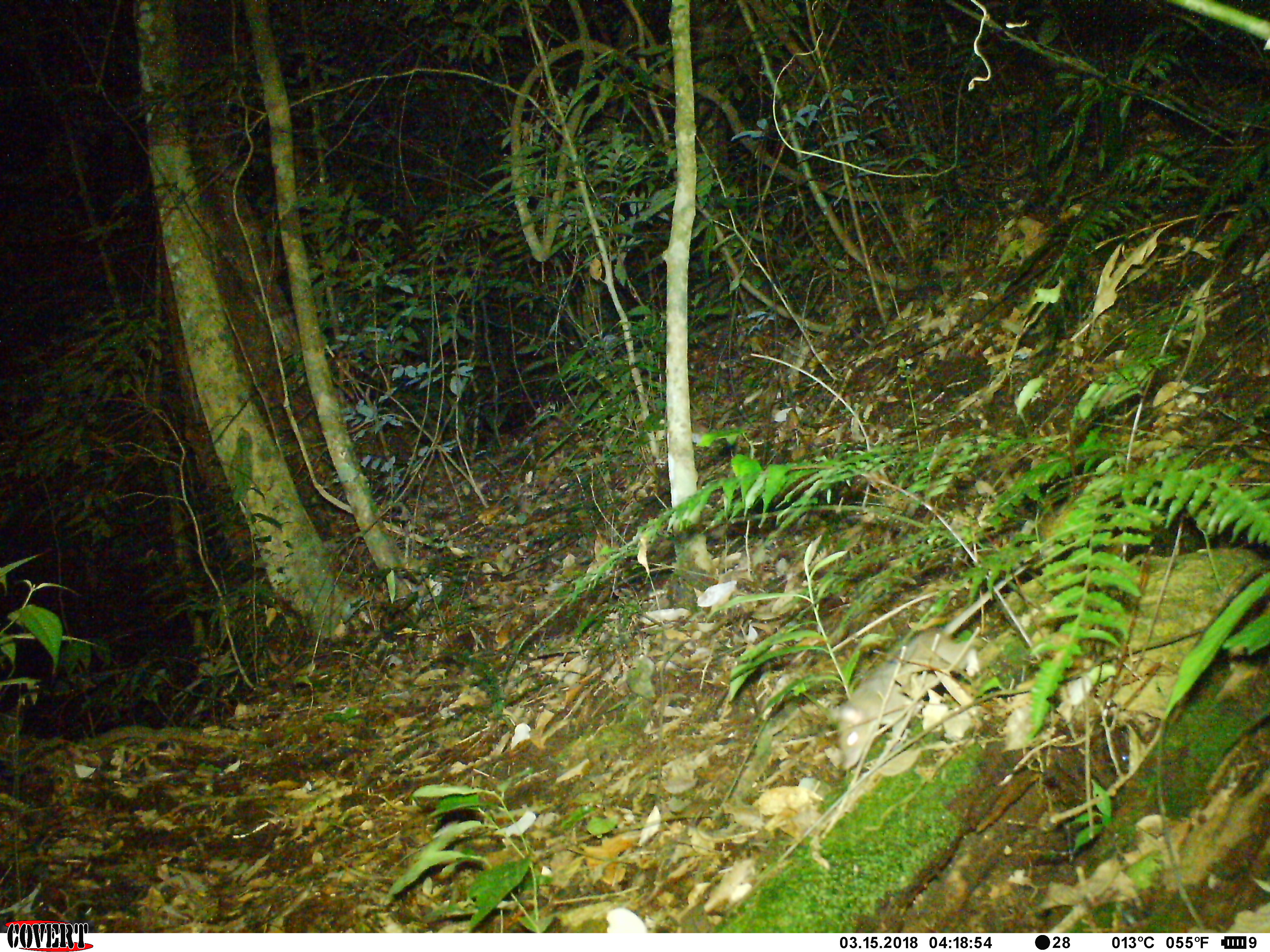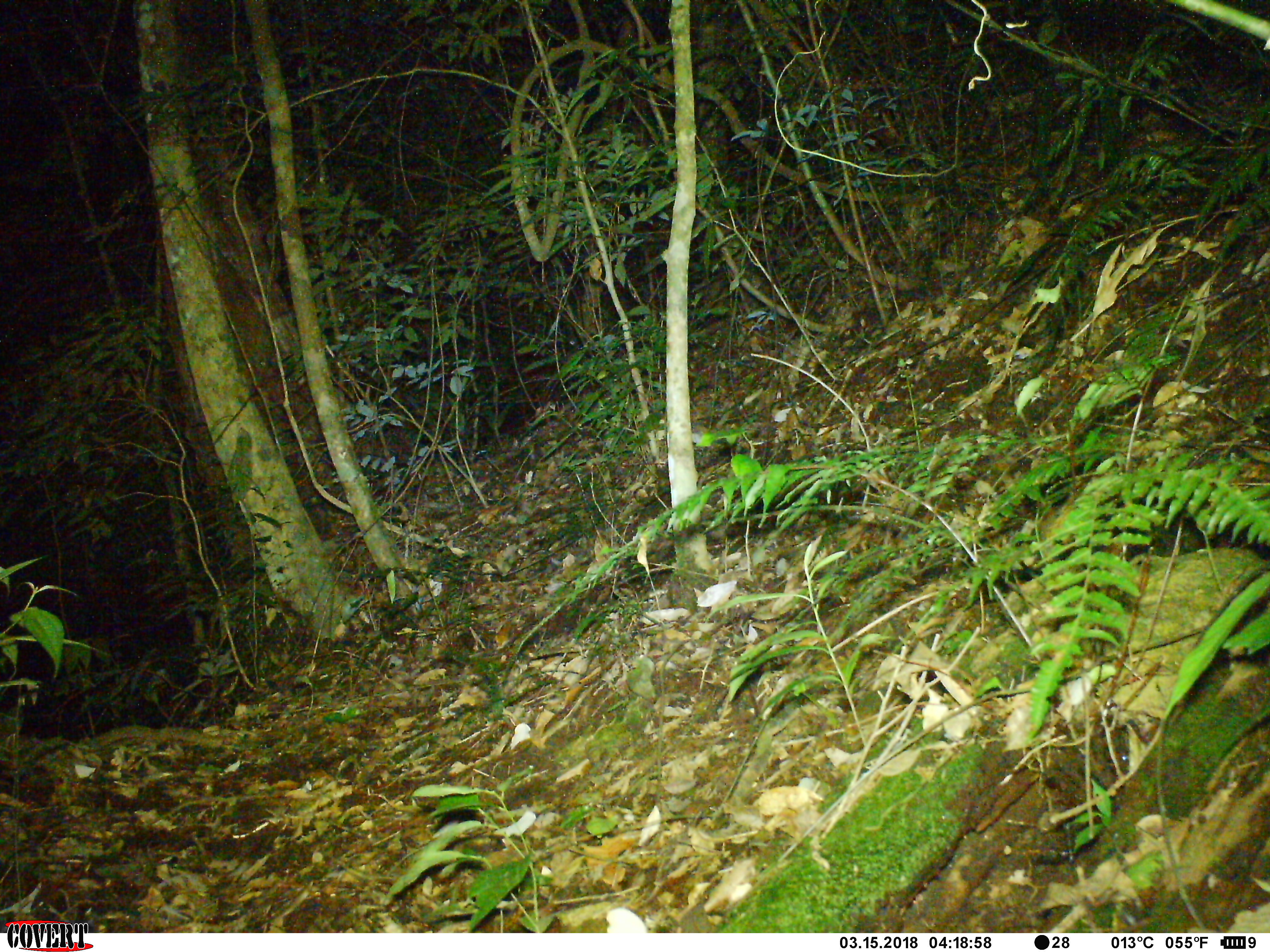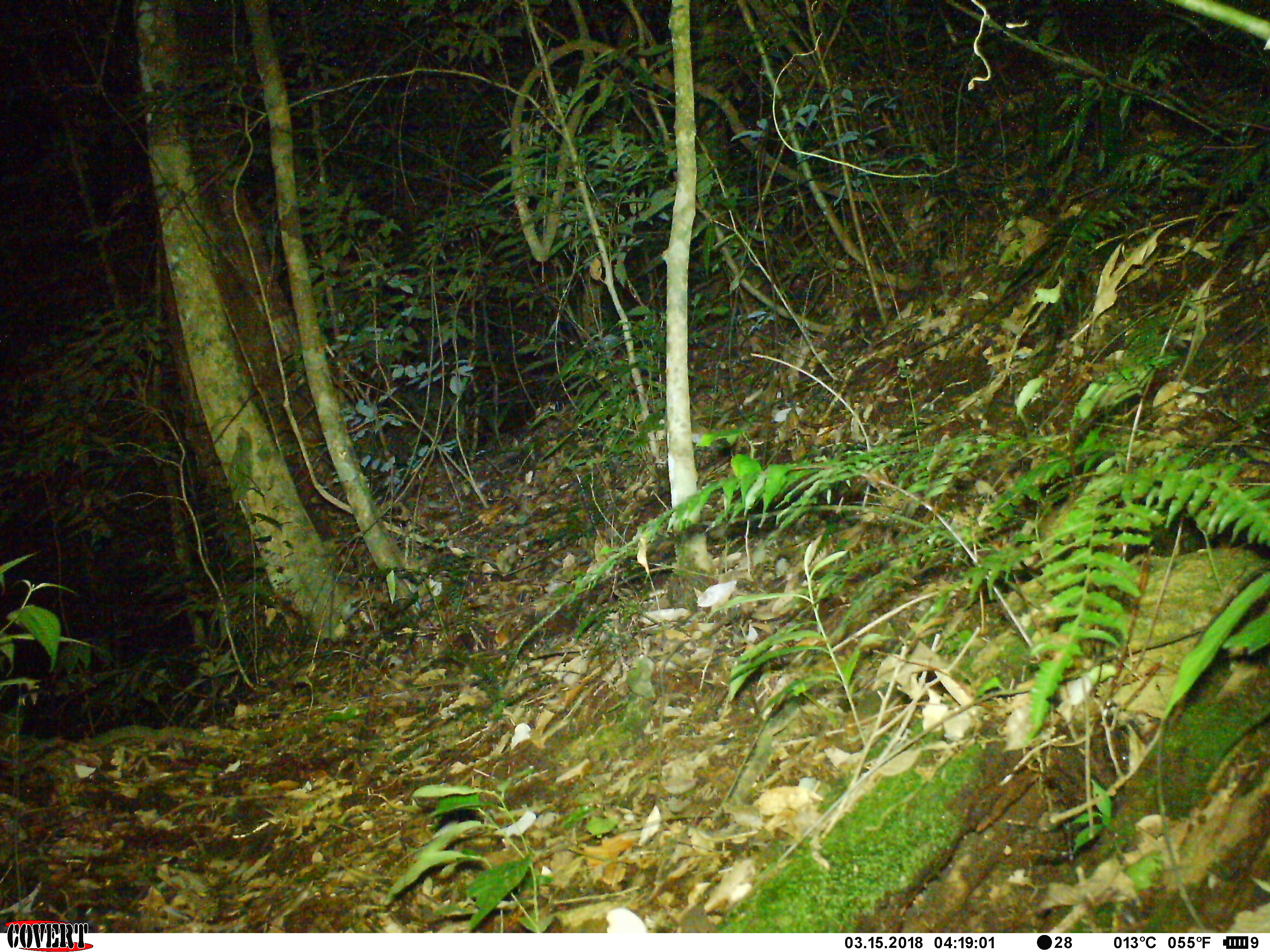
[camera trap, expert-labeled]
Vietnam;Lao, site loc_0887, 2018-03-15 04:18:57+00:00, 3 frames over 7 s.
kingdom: Animalia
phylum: Chordata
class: Mammalia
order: Rodentia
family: Muridae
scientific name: Muridae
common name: old-world mice and rats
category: unidentified murid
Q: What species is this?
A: Unidentified murid (old-world mice and rats) (Muridae).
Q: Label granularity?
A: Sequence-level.